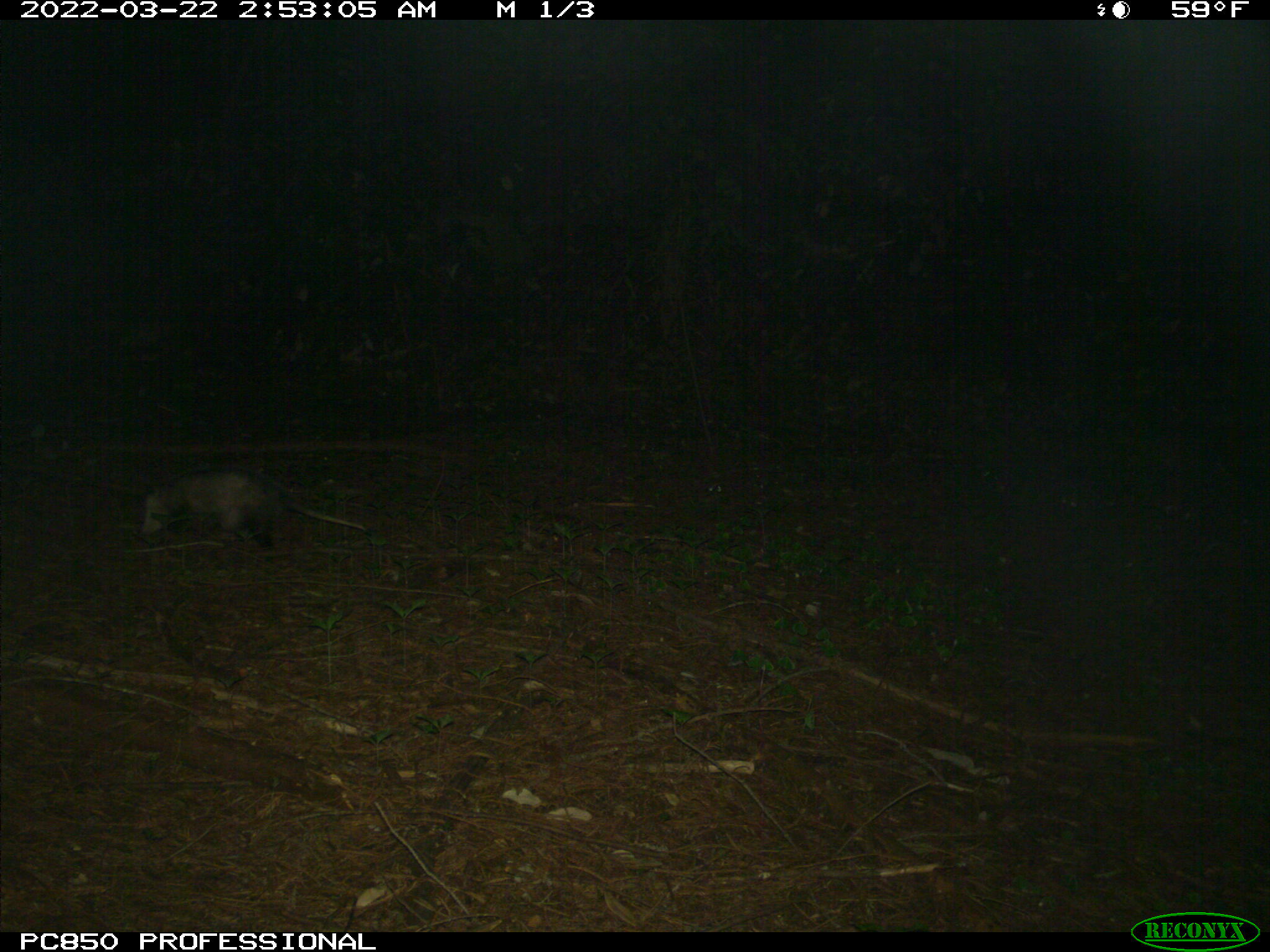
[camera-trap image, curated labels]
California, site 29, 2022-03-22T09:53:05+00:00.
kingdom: Animalia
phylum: Chordata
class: Mammalia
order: Didelphimorphia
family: Didelphidae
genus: Didelphis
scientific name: Didelphis virginiana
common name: virginia opossum